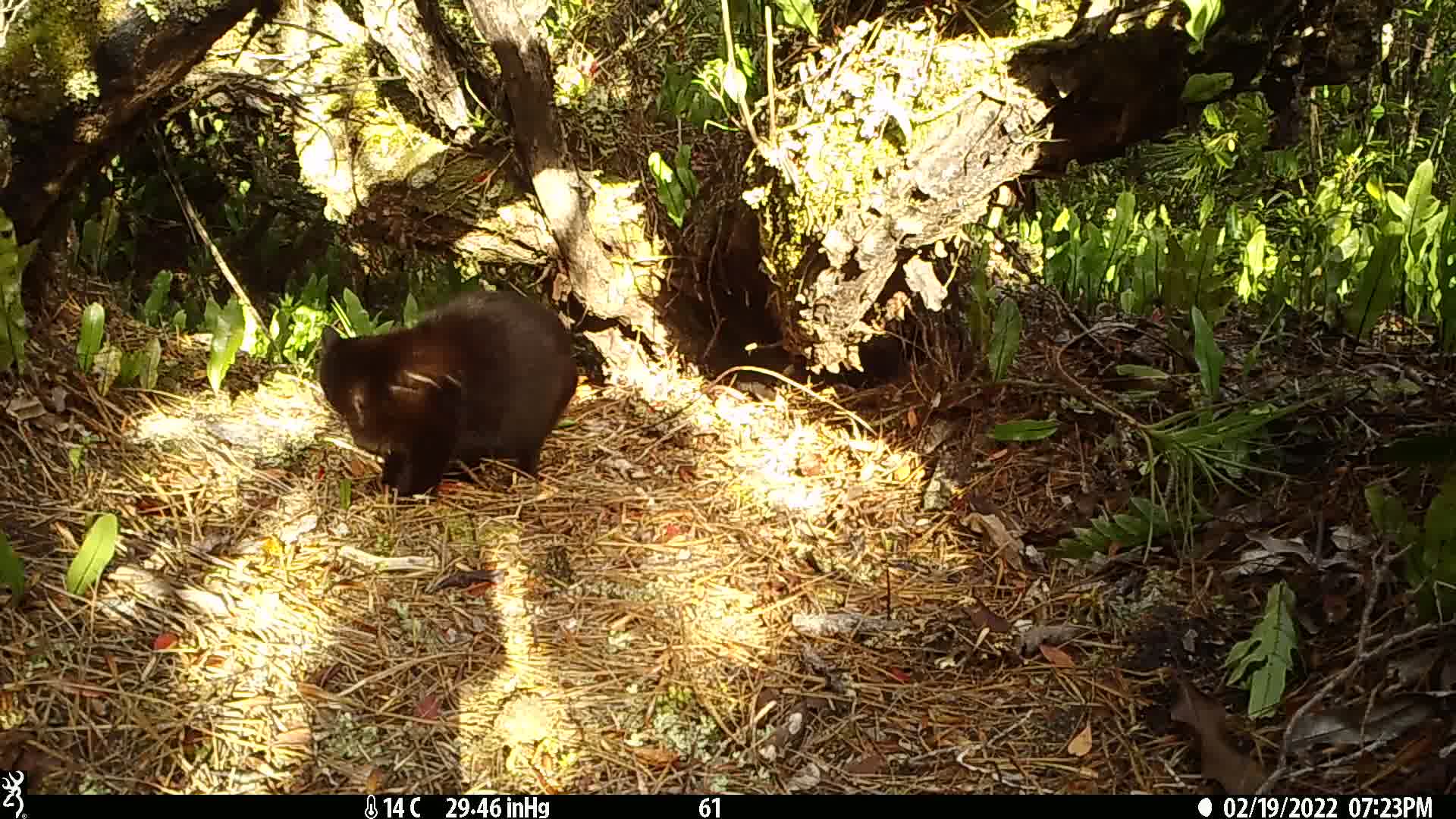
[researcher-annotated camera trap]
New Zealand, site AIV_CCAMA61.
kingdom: Animalia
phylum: Chordata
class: Mammalia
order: Carnivora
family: Felidae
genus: Felis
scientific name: Felis catus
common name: domestic cat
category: cat